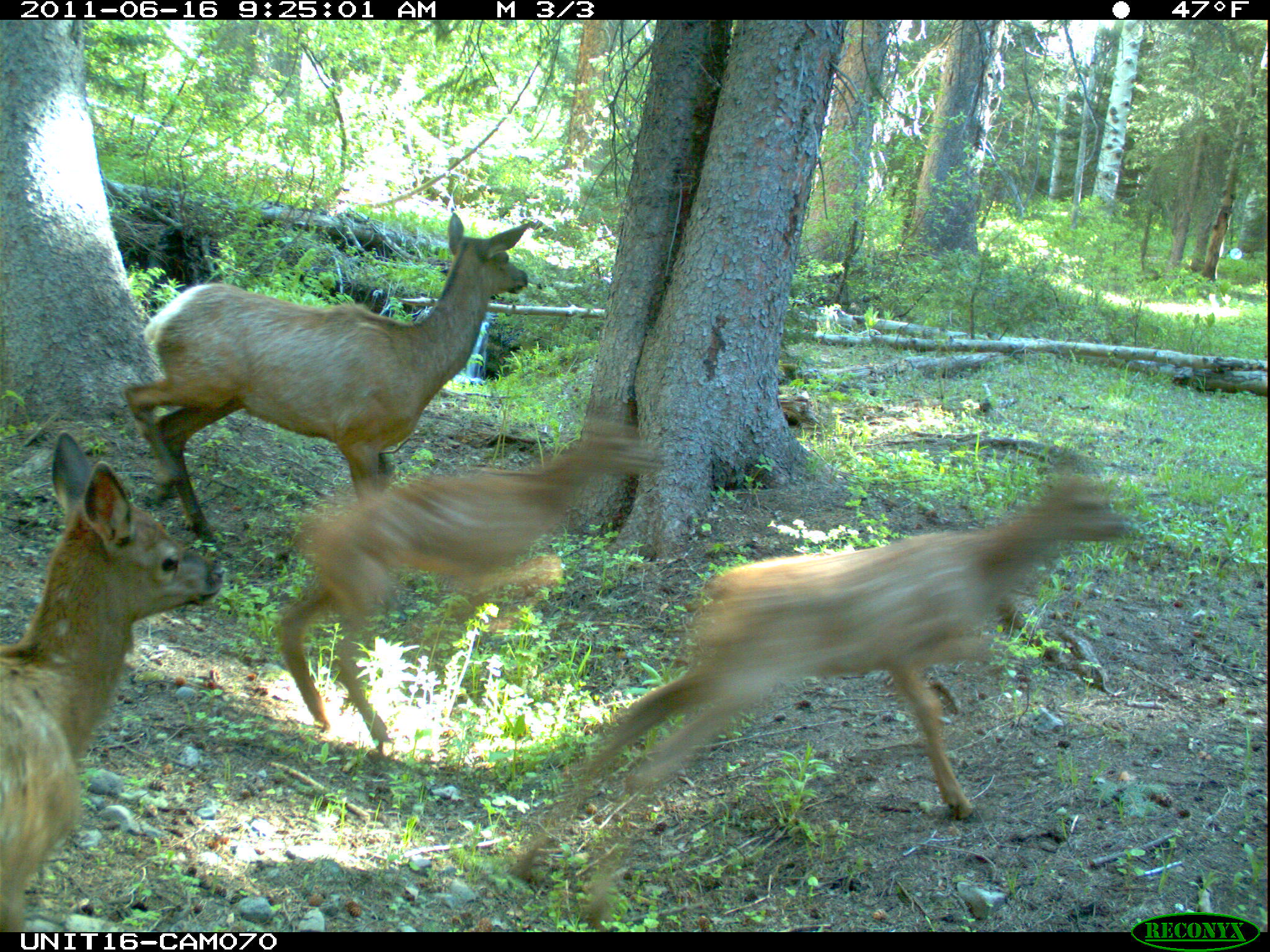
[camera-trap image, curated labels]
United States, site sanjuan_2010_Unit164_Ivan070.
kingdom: Animalia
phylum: Chordata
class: Mammalia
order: Artiodactyla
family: Cervidae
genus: Cervus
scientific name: Cervus elaphus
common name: red deer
Cervus elaphus (red deer).